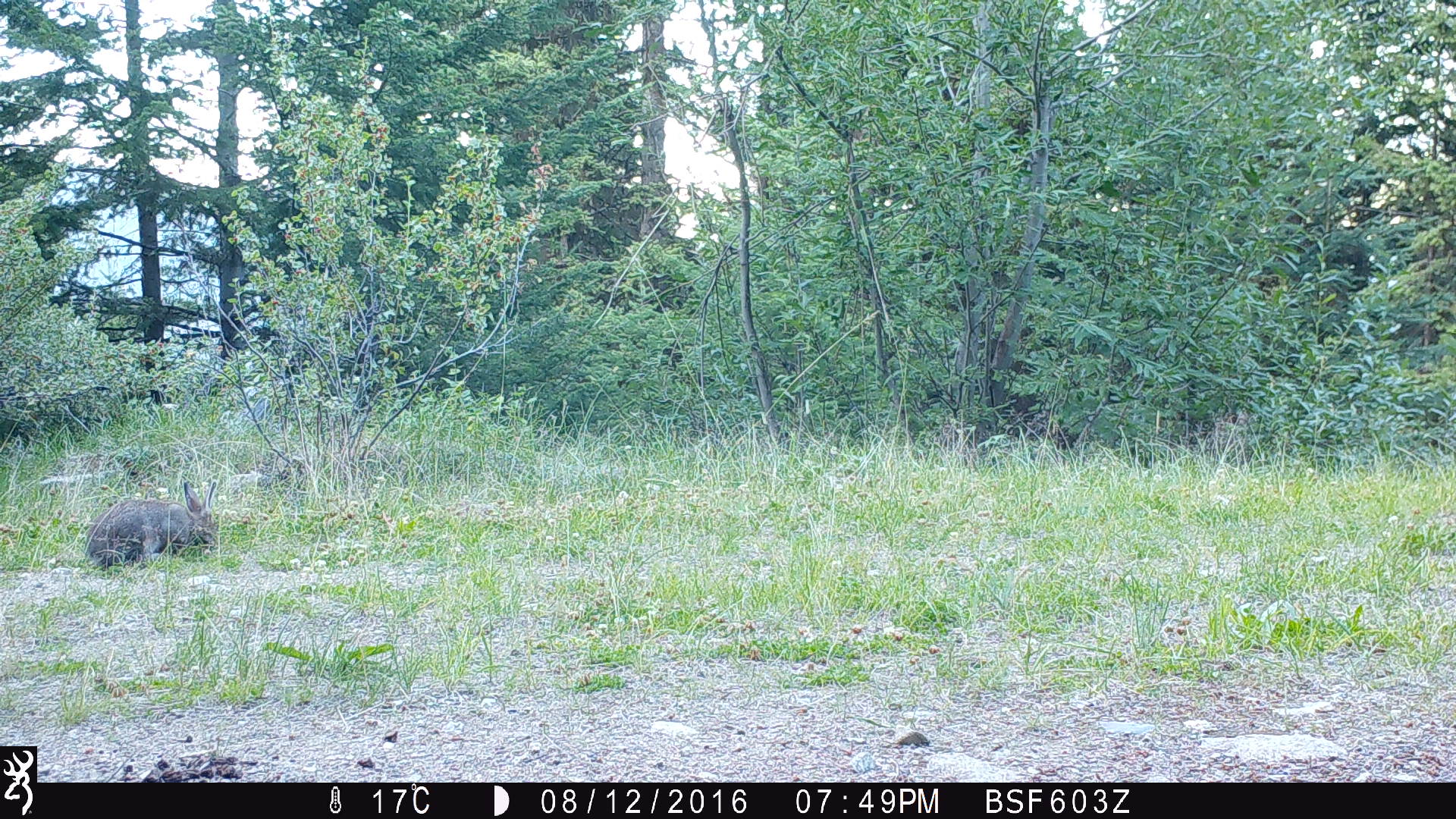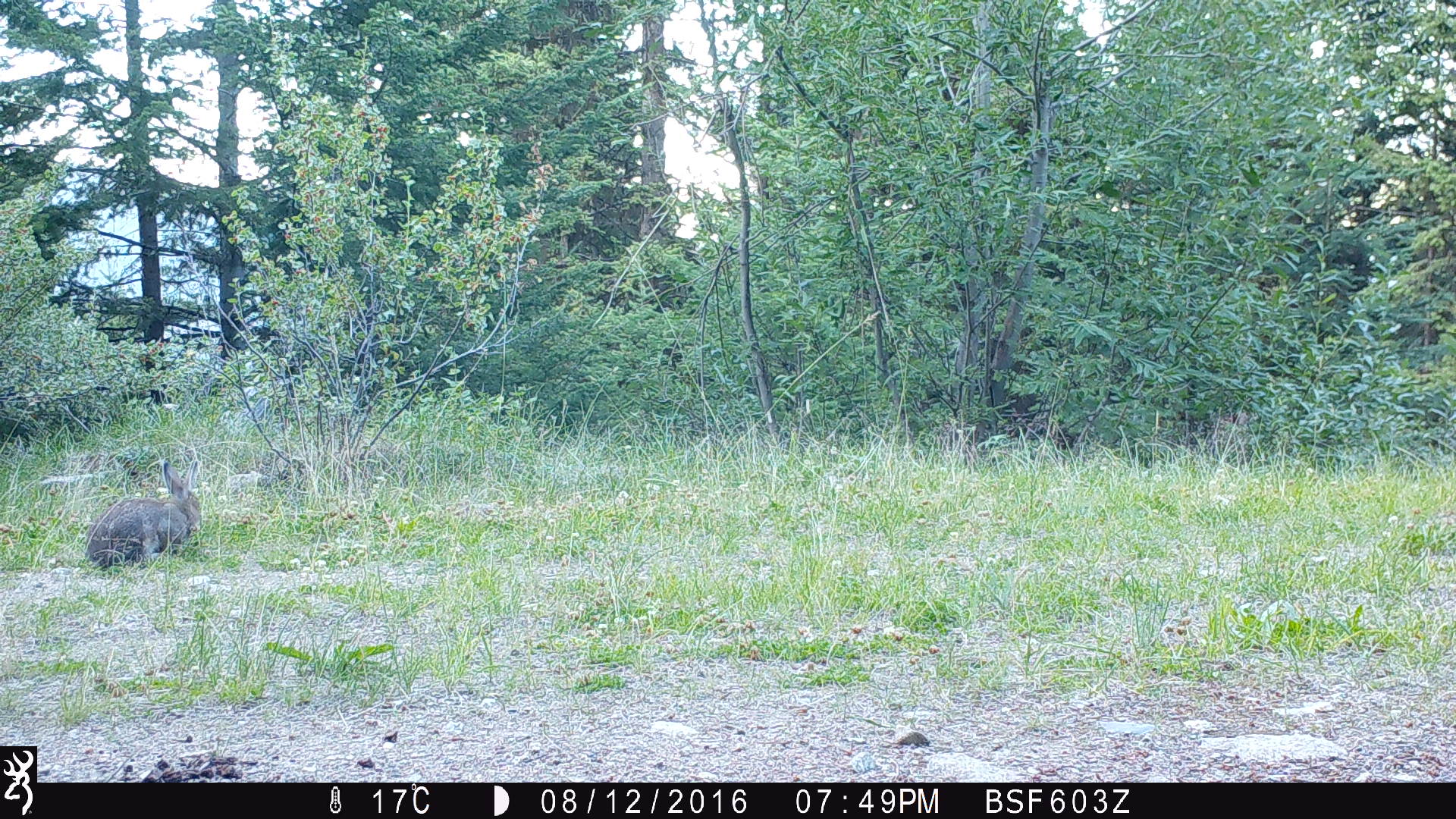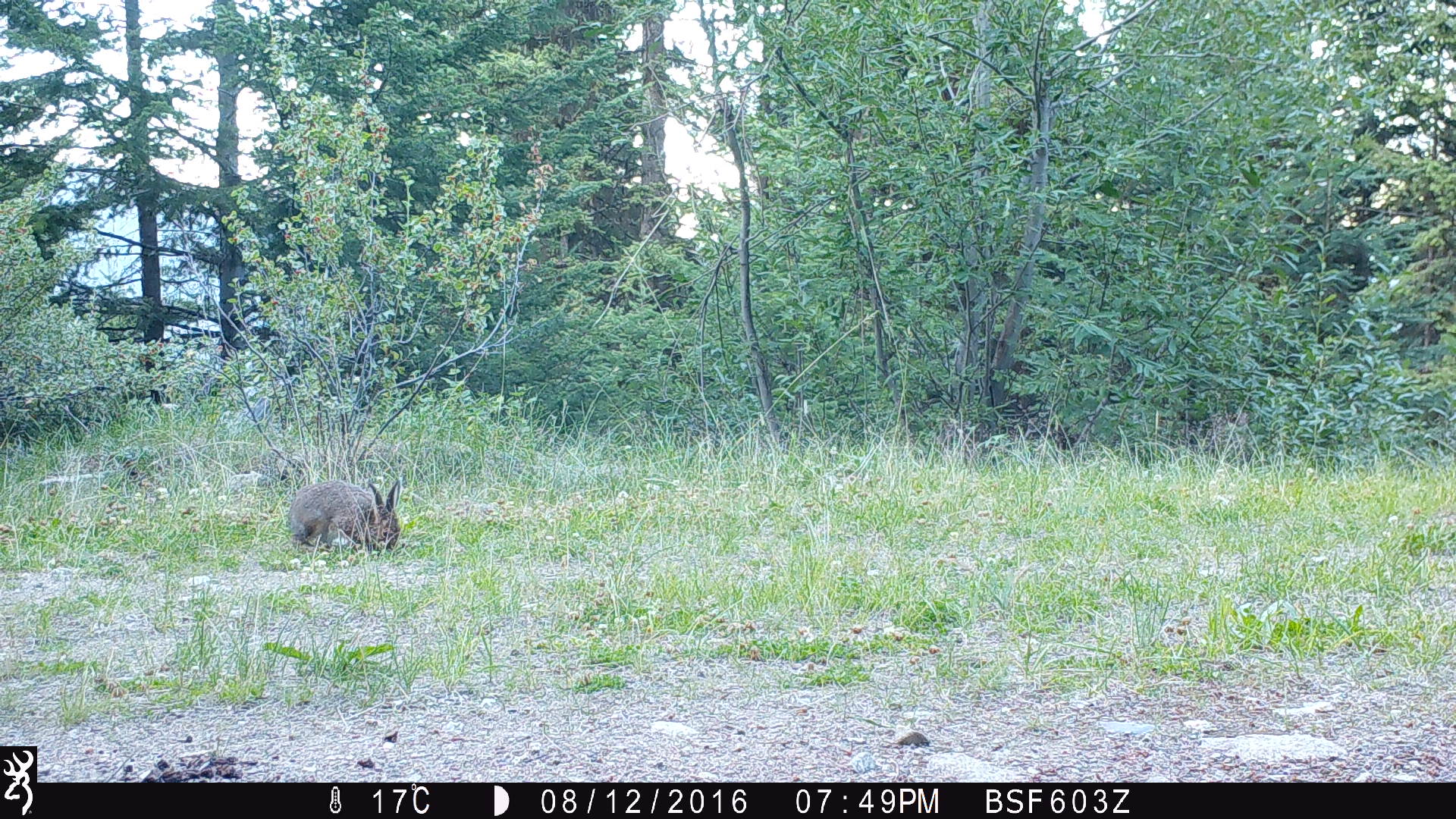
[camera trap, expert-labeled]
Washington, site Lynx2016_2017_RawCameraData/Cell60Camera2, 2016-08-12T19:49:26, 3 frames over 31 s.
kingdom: Animalia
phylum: Chordata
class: Mammalia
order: Lagomorpha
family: Leporidae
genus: Lepus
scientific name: Lepus americanus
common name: snowshoe hare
Lepus americanus (snowshoe hare). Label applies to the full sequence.